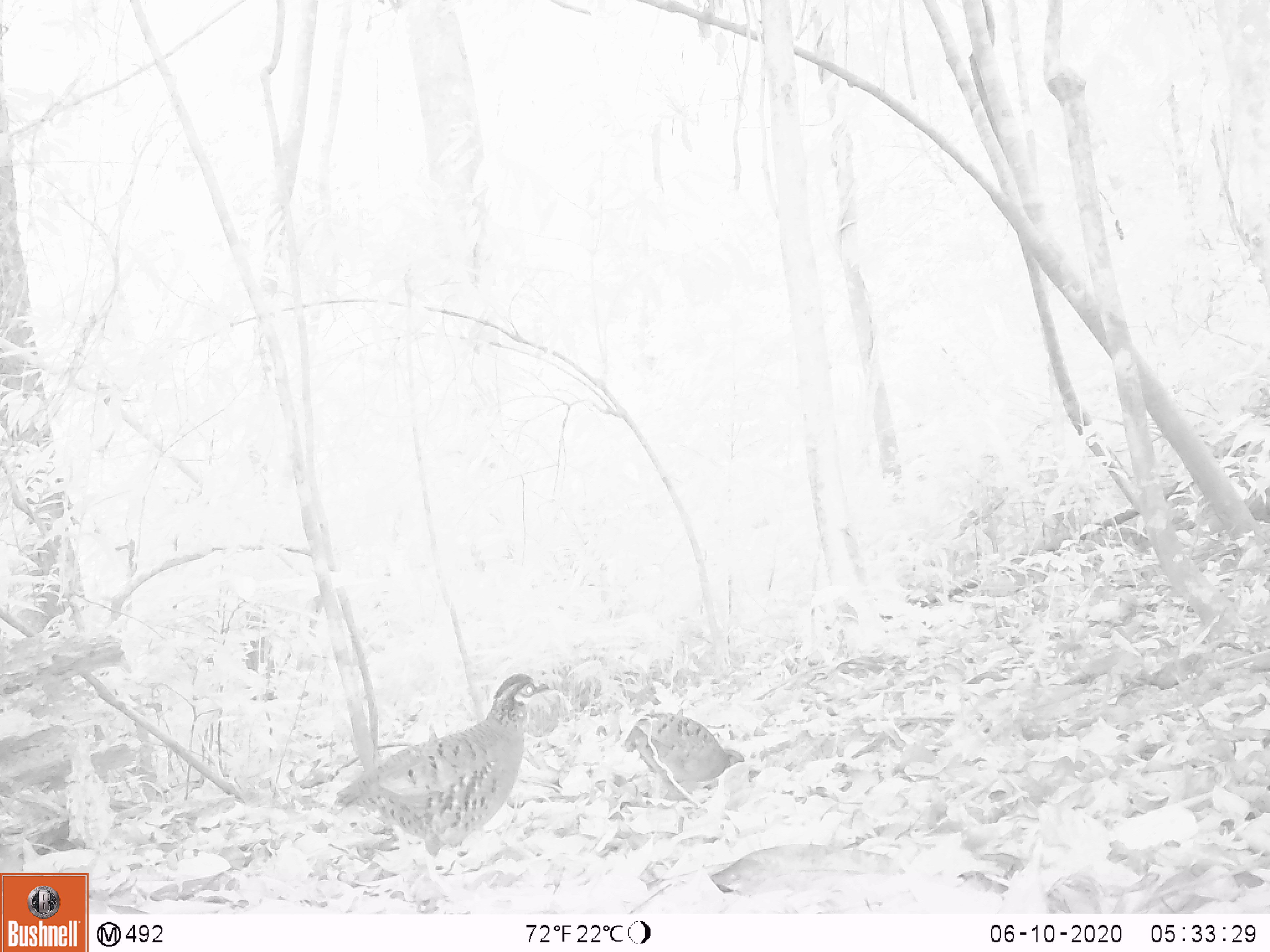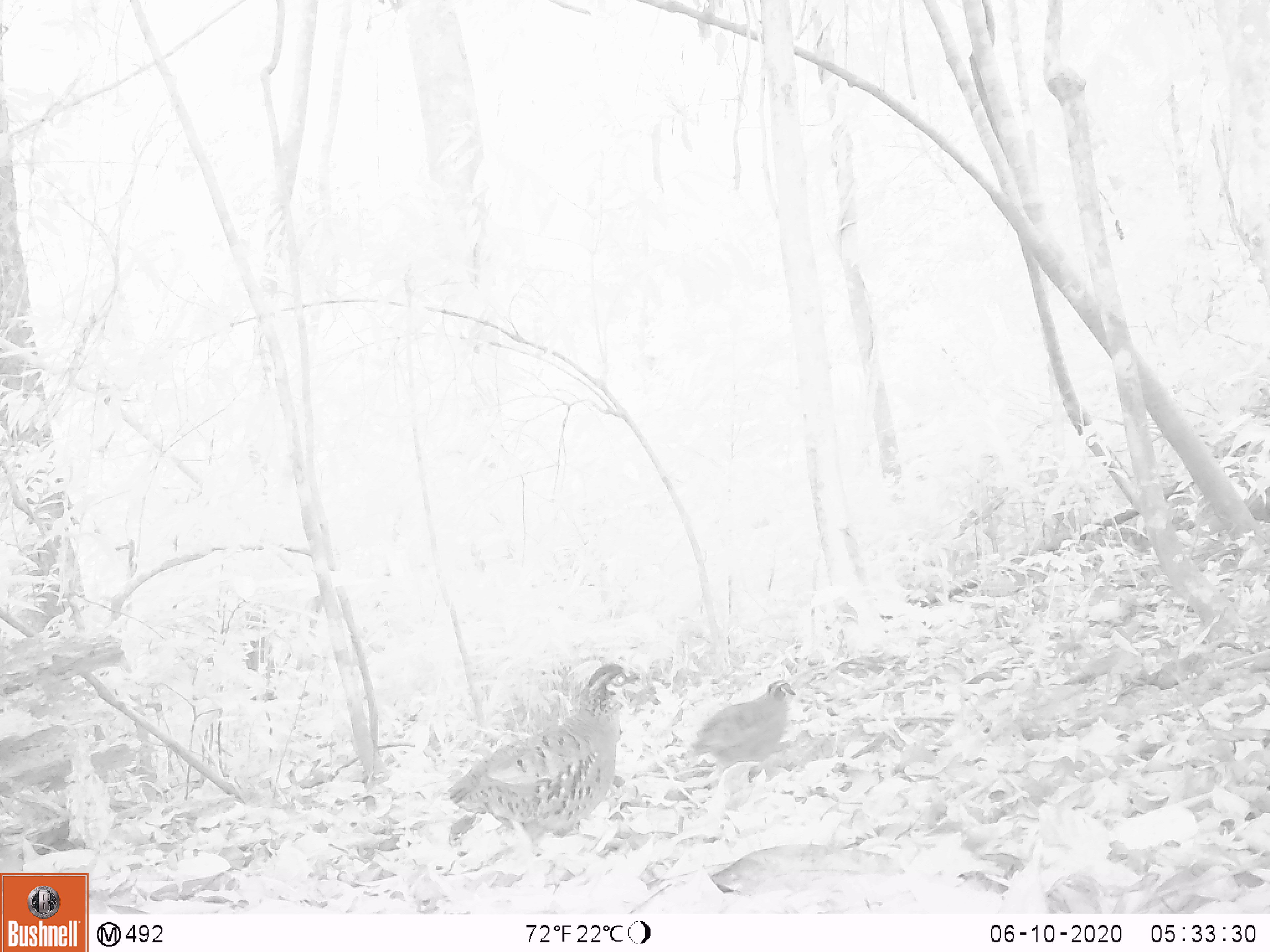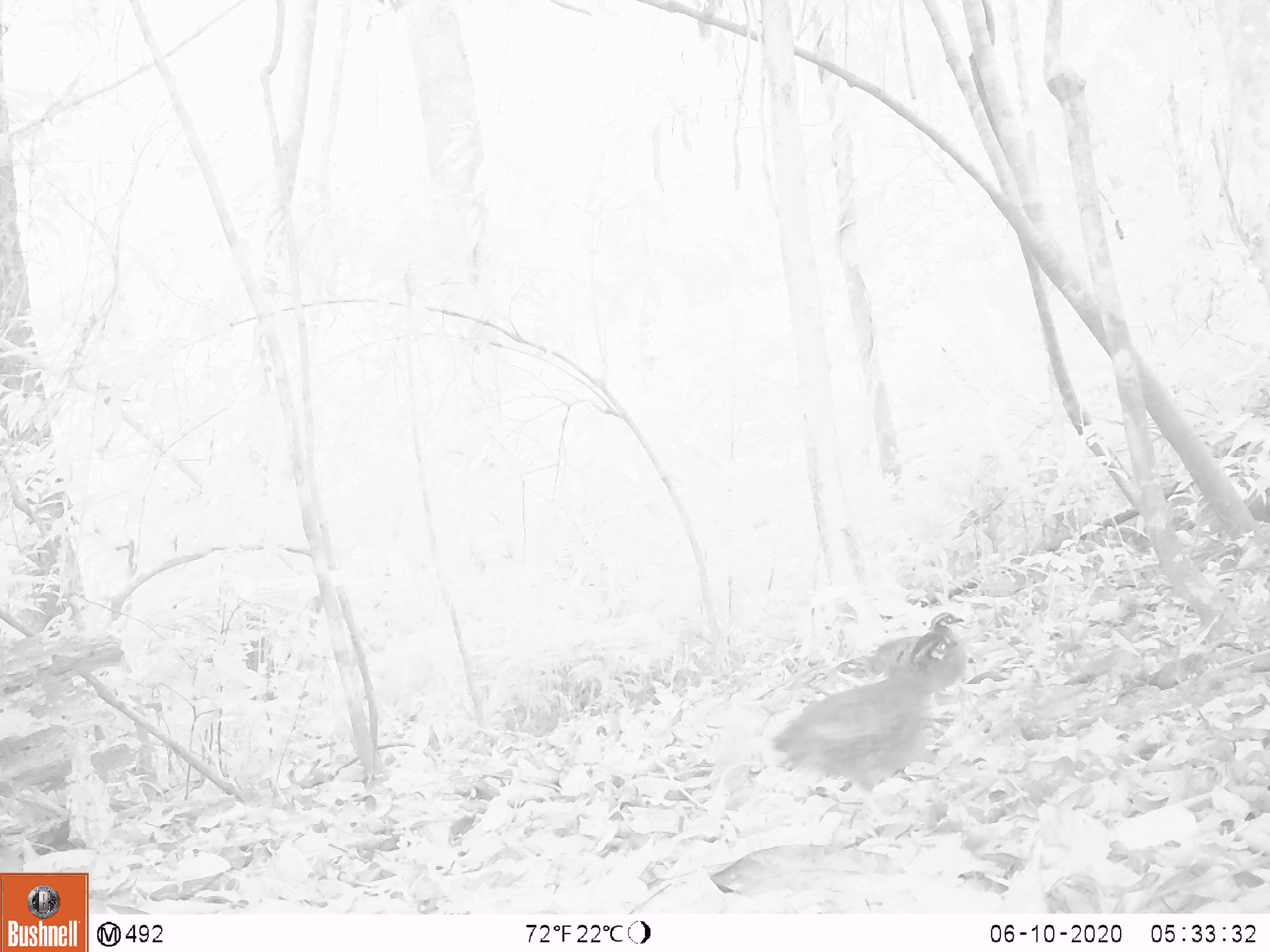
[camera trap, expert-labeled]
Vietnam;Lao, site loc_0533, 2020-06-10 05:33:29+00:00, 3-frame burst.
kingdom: Animalia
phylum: Chordata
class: Aves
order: Galliformes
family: Phasianidae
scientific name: Phasianidae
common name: partridge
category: unidentified partridge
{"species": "unidentified partridge (partridge) (Phasianidae)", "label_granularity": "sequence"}